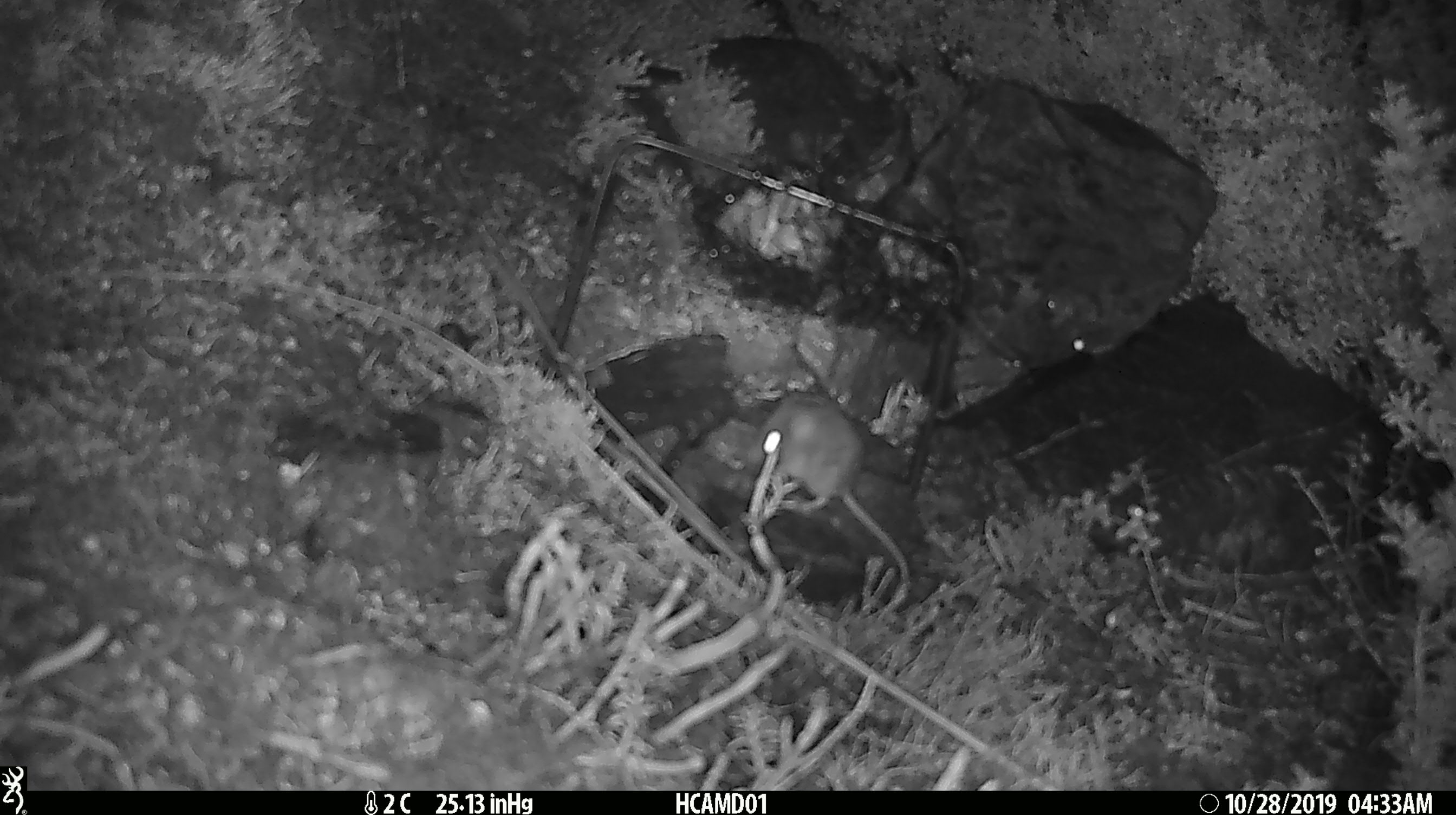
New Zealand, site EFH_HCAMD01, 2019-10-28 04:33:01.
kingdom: Animalia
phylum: Chordata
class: Mammalia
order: Rodentia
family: Muridae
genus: Mus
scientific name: Mus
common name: mouse